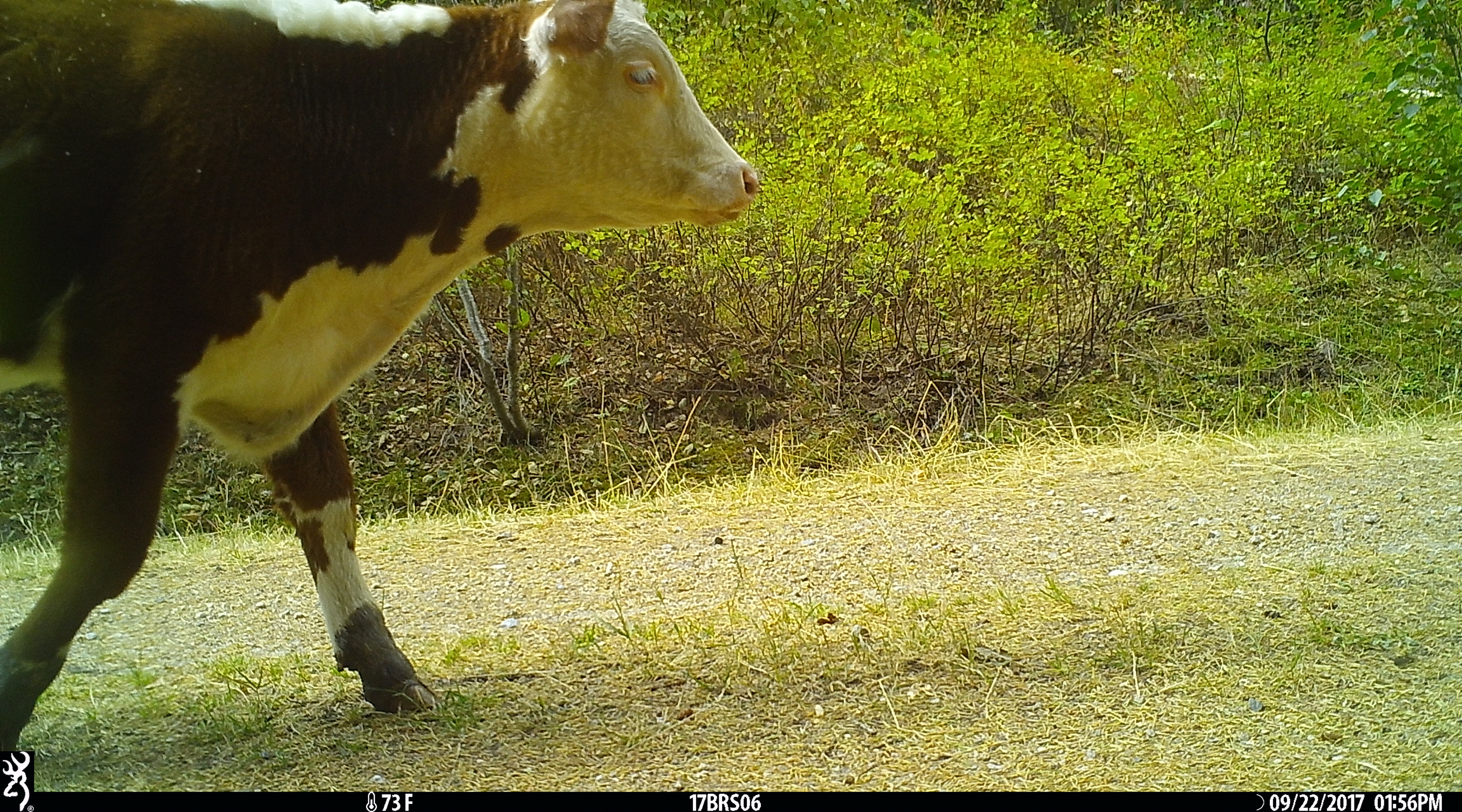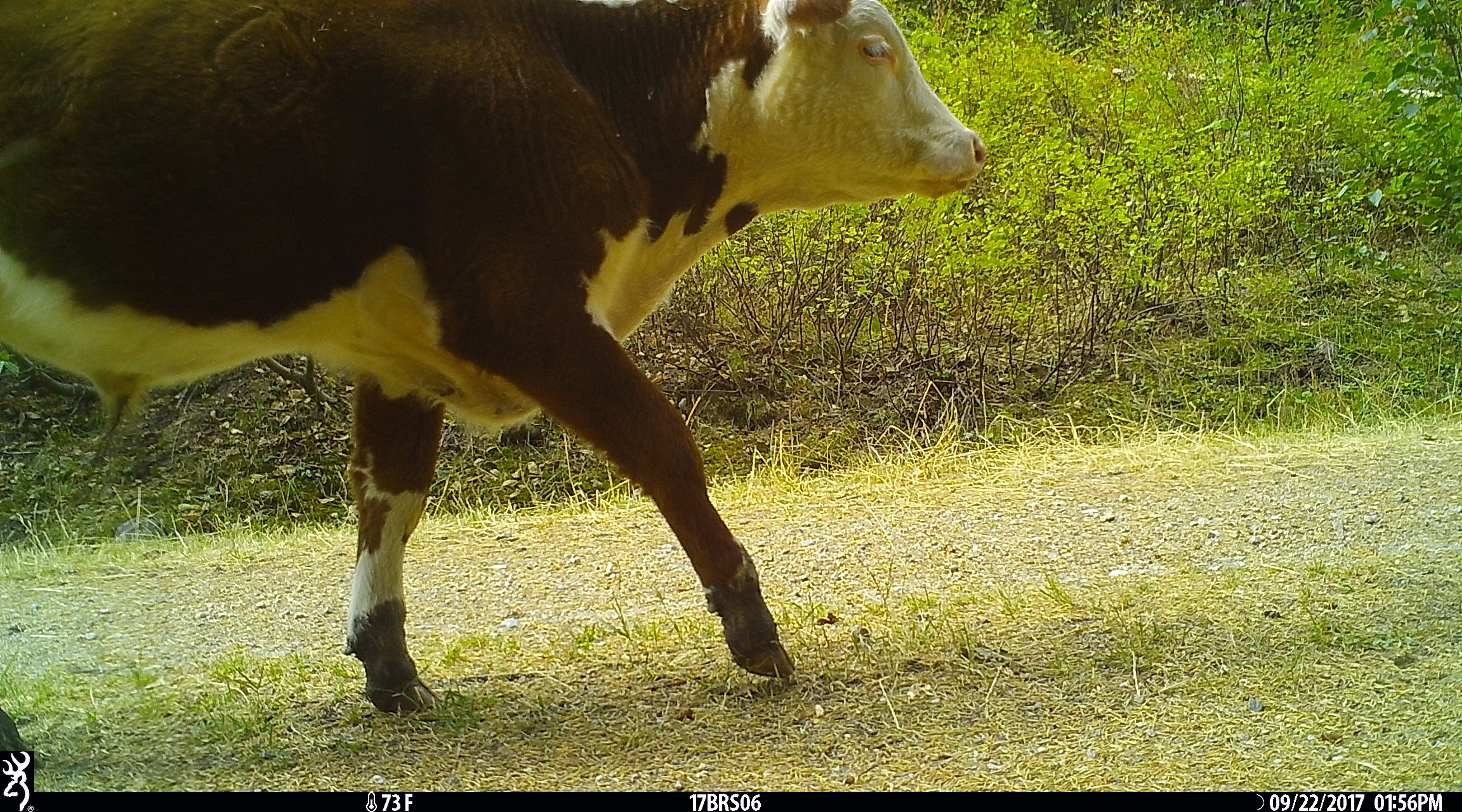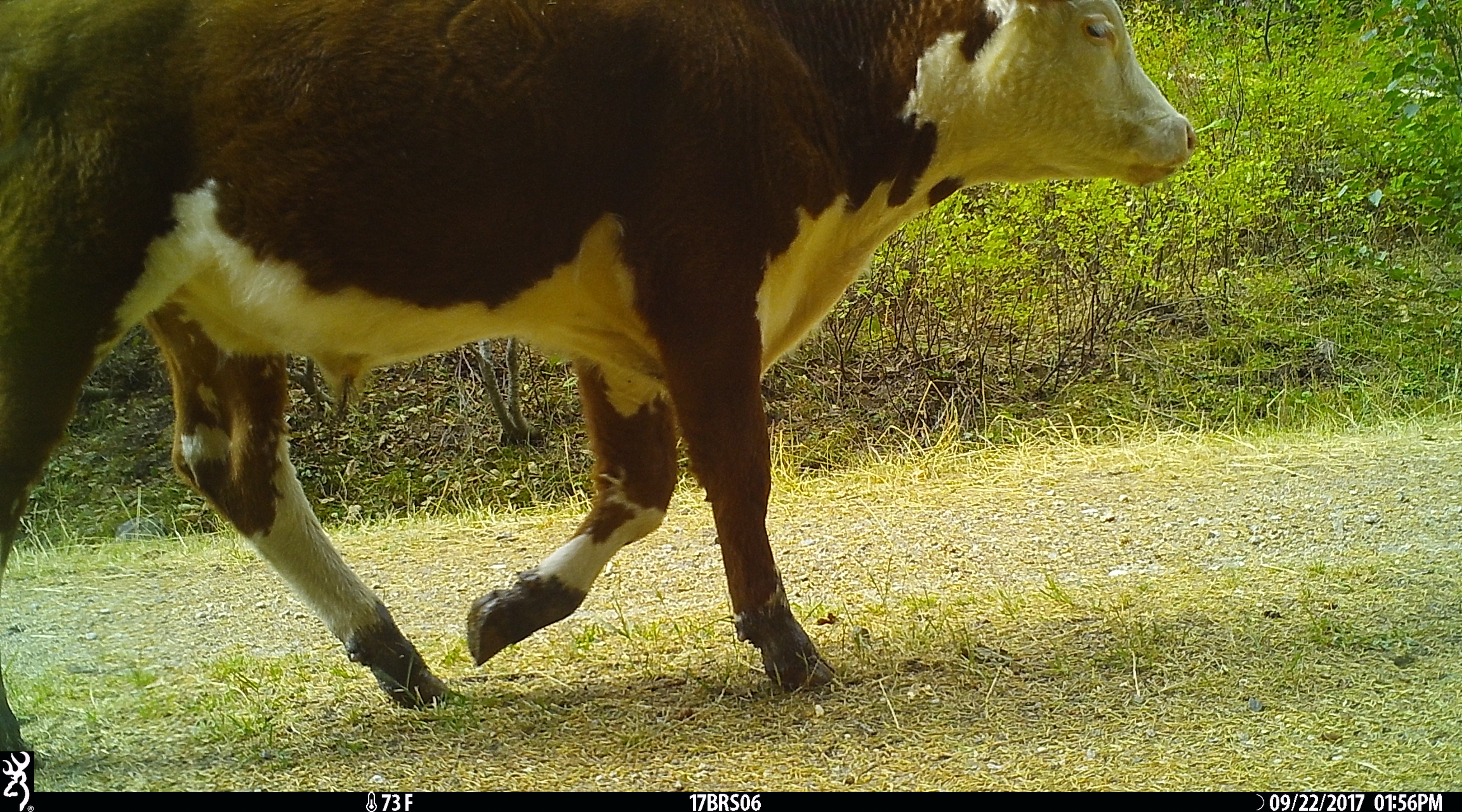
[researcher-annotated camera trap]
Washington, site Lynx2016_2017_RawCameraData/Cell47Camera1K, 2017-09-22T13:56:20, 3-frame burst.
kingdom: Animalia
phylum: Chordata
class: Mammalia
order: Artiodactyla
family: Bovidae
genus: Bos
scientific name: Bos taurus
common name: domestic cattle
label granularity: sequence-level